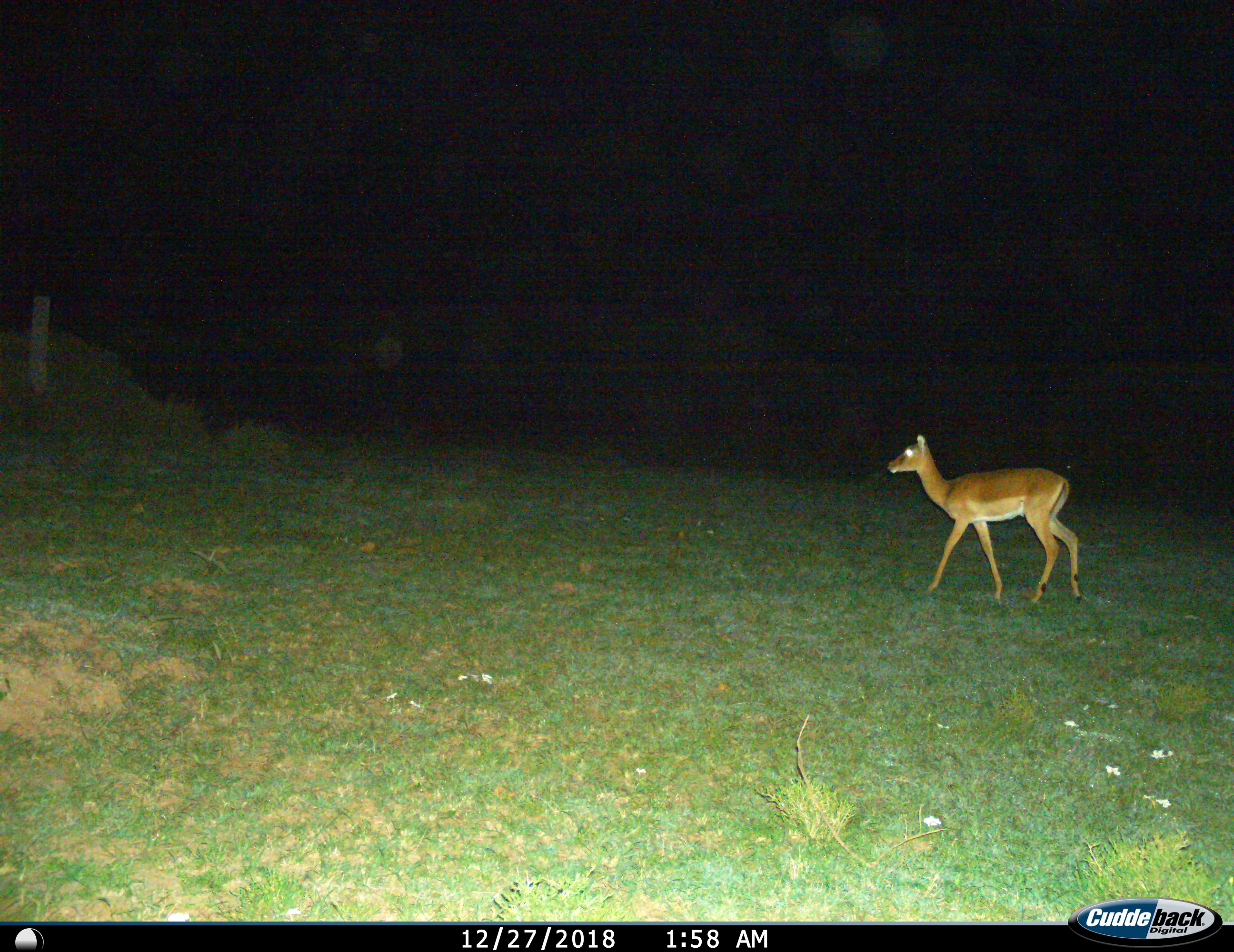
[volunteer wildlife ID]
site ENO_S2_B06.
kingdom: Animalia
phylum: Chordata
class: Mammalia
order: Artiodactyla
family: Bovidae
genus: Aepyceros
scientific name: Aepyceros melampus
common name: impala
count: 1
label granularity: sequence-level